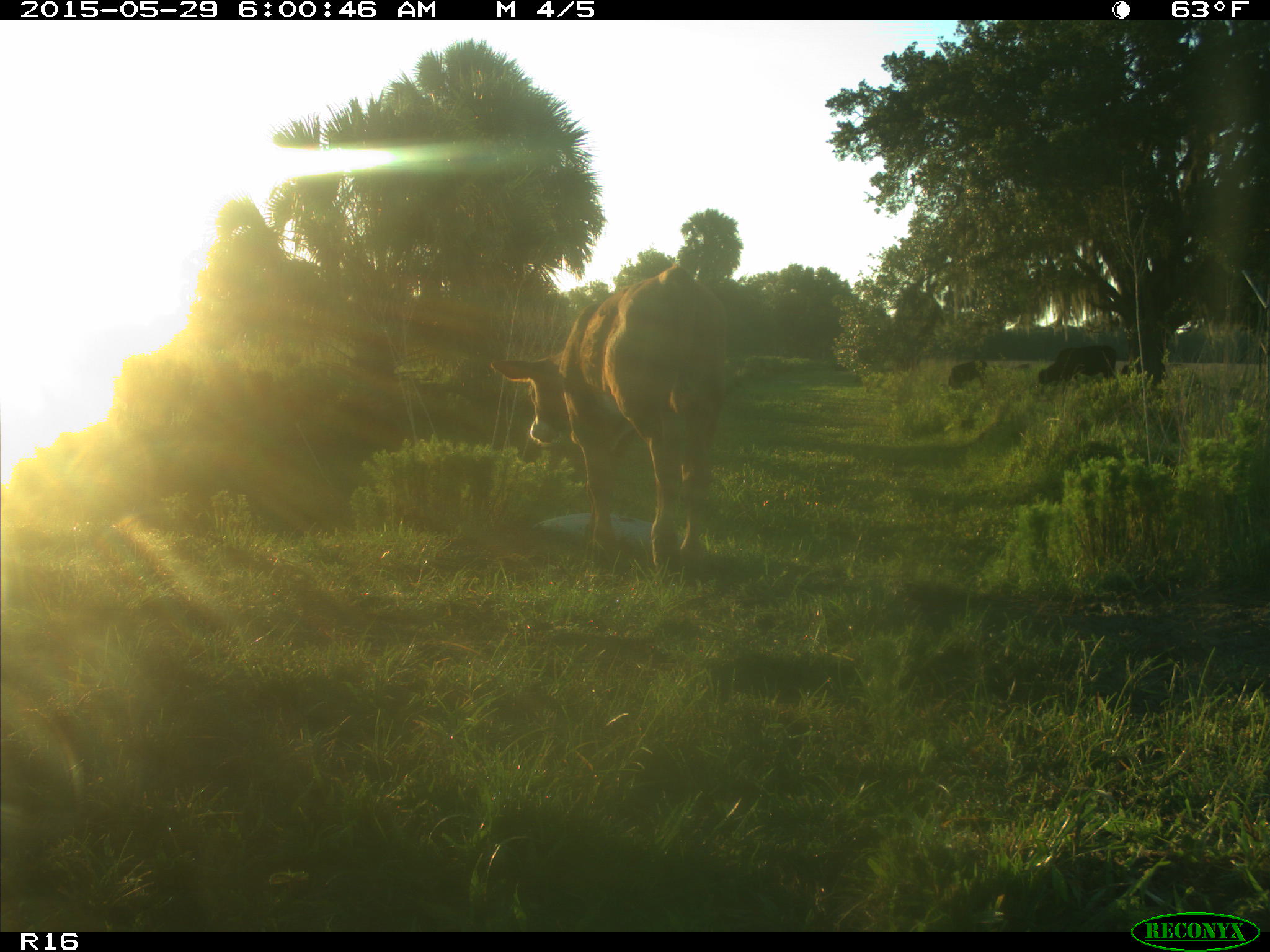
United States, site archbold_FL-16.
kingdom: Animalia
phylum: Chordata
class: Mammalia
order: Artiodactyla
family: Bovidae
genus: Bos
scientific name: Bos taurus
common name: domestic cow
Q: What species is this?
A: Bos taurus (domestic cow).